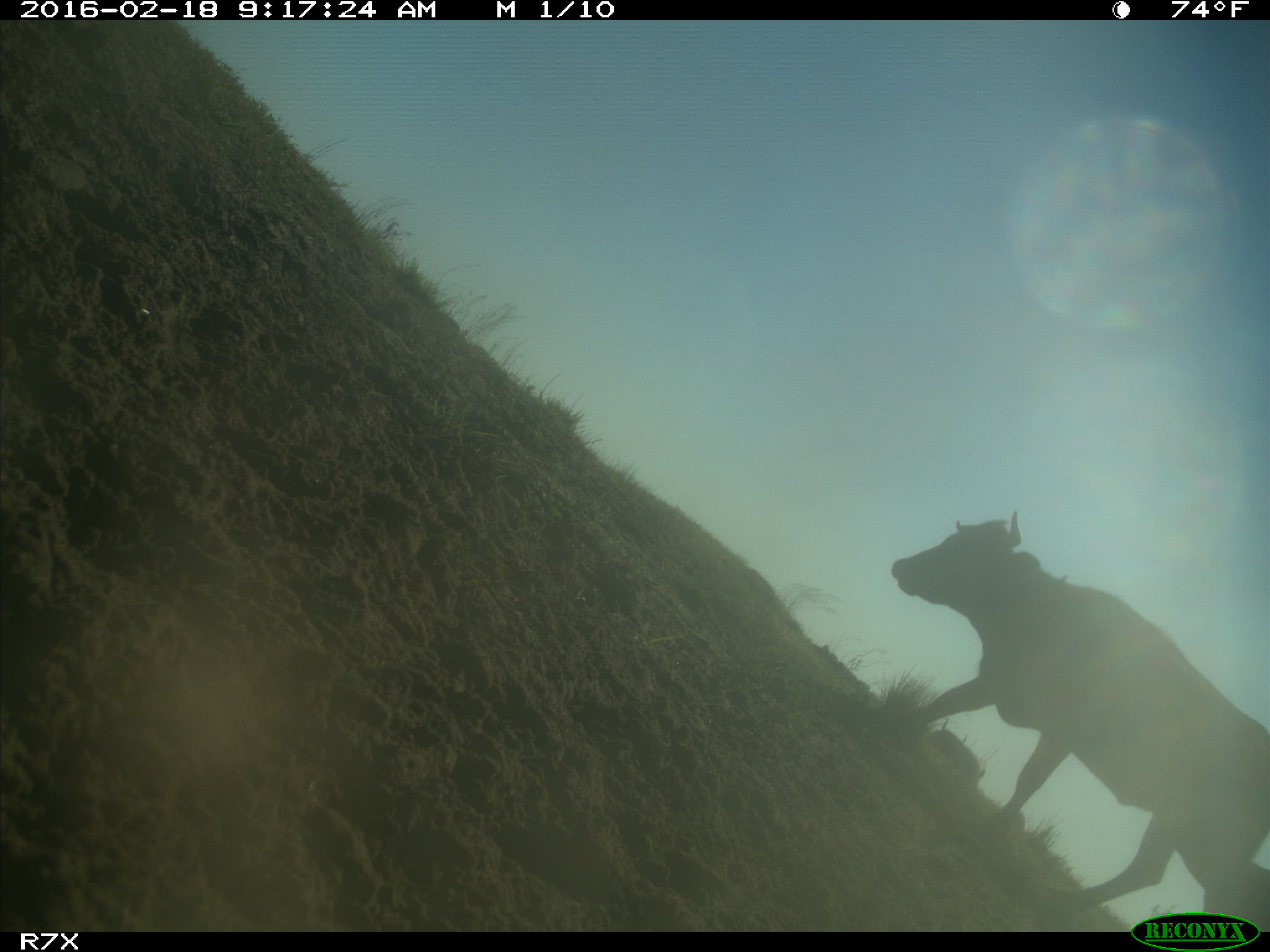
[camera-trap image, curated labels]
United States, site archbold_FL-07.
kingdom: Animalia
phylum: Chordata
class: Mammalia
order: Artiodactyla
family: Bovidae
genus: Bos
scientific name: Bos taurus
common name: domestic cow